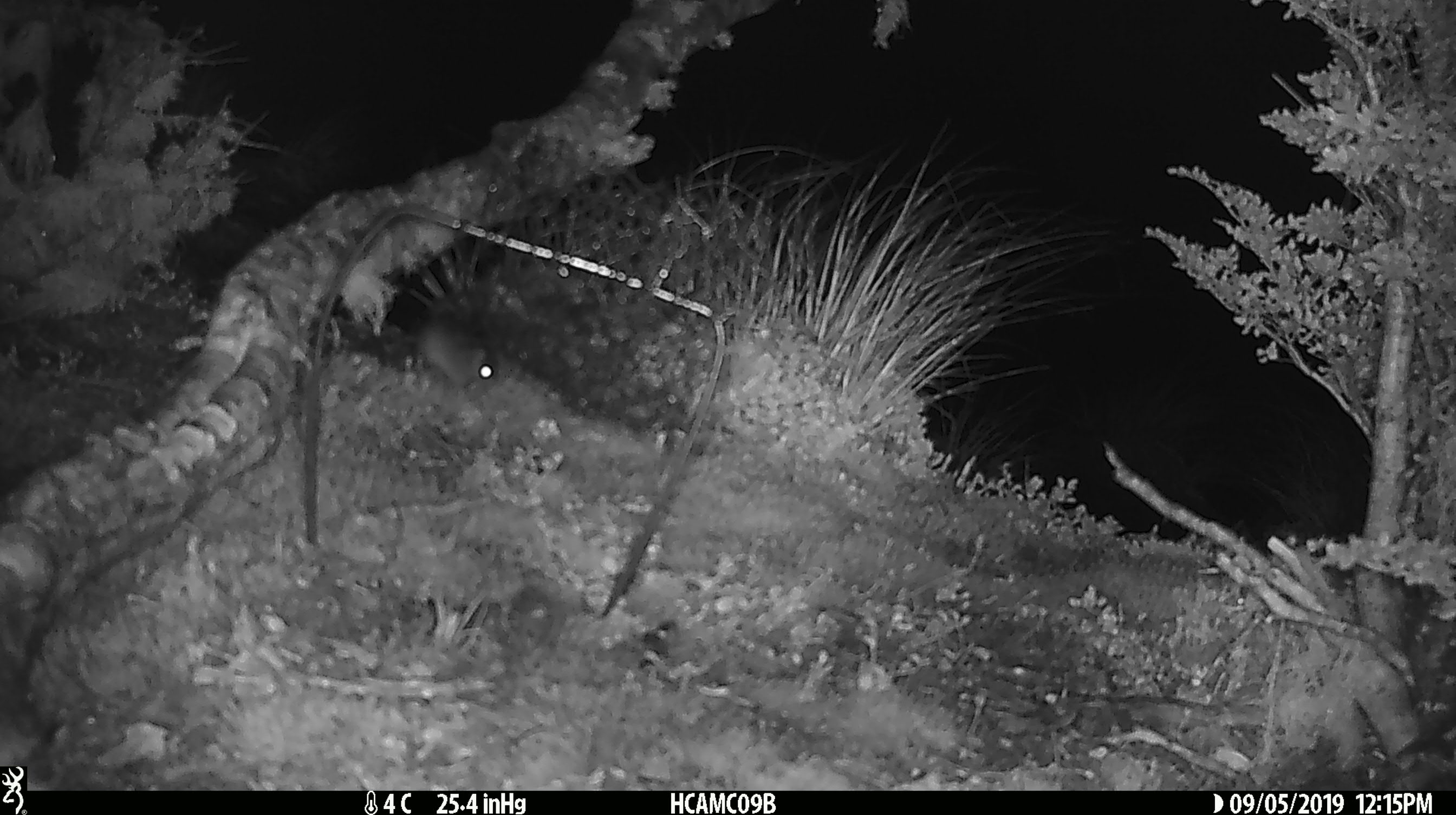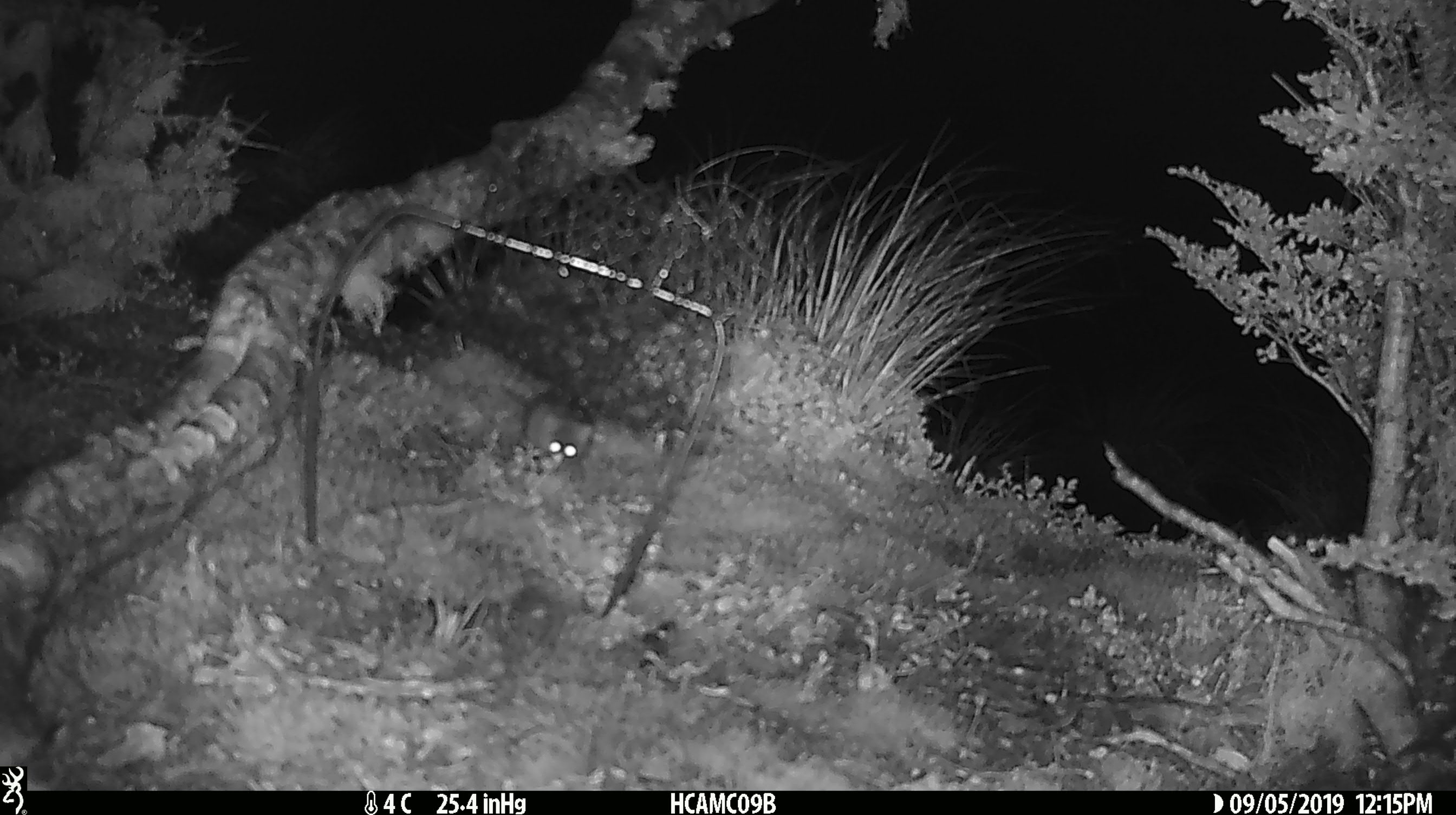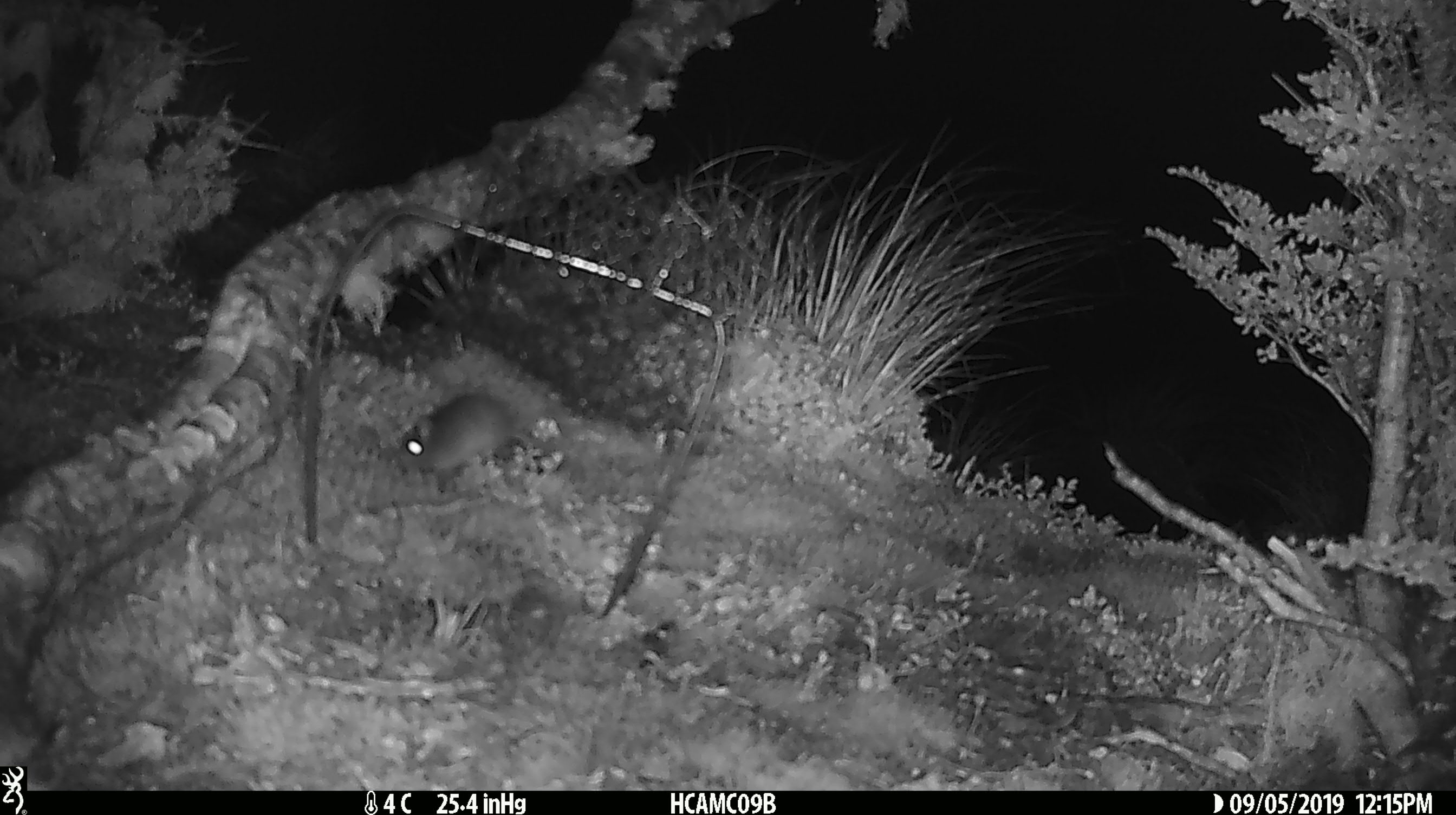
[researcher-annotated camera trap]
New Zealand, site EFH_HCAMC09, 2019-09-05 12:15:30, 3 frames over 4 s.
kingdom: Animalia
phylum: Chordata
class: Mammalia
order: Rodentia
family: Muridae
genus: Mus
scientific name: Mus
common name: mouse